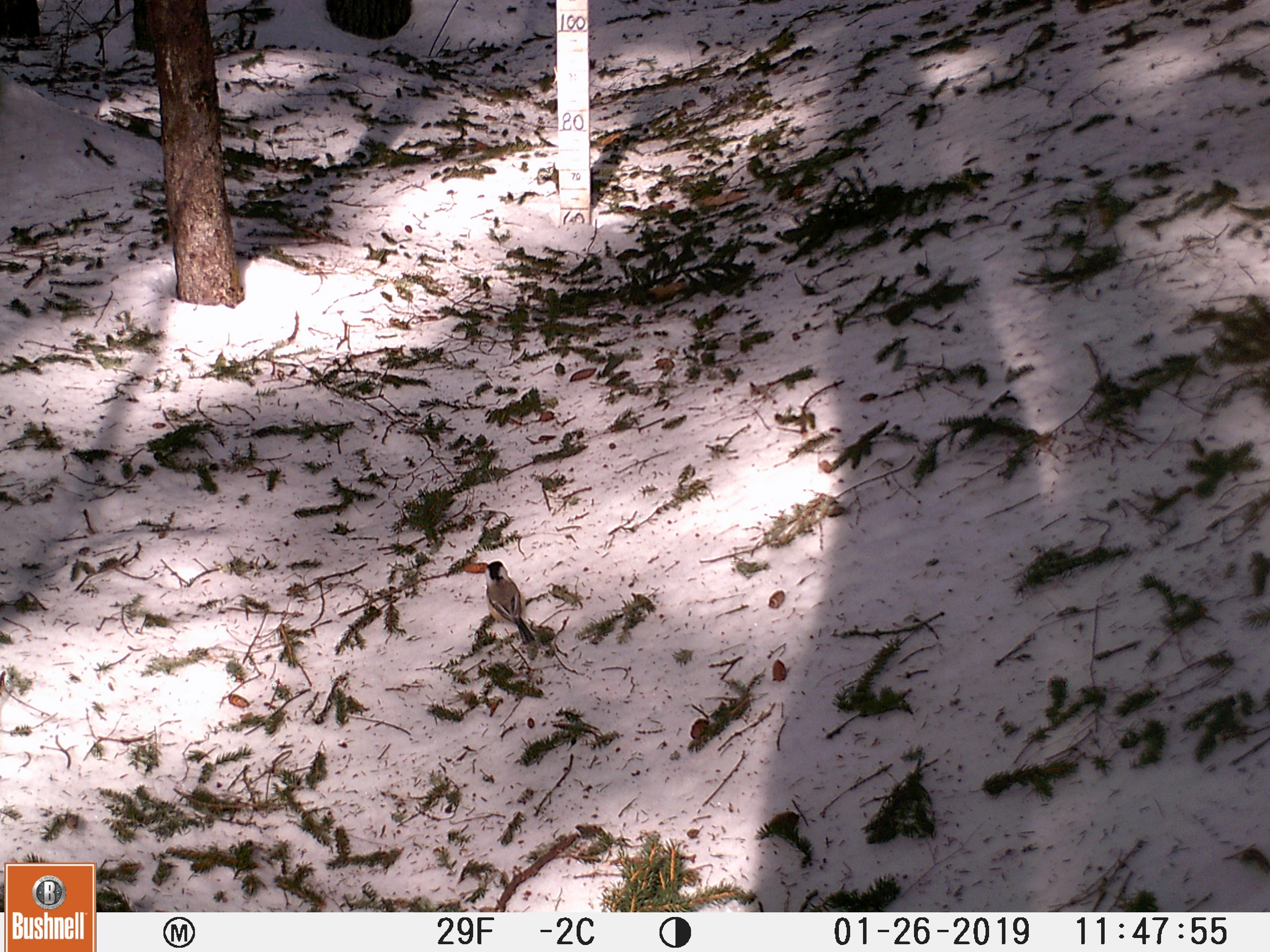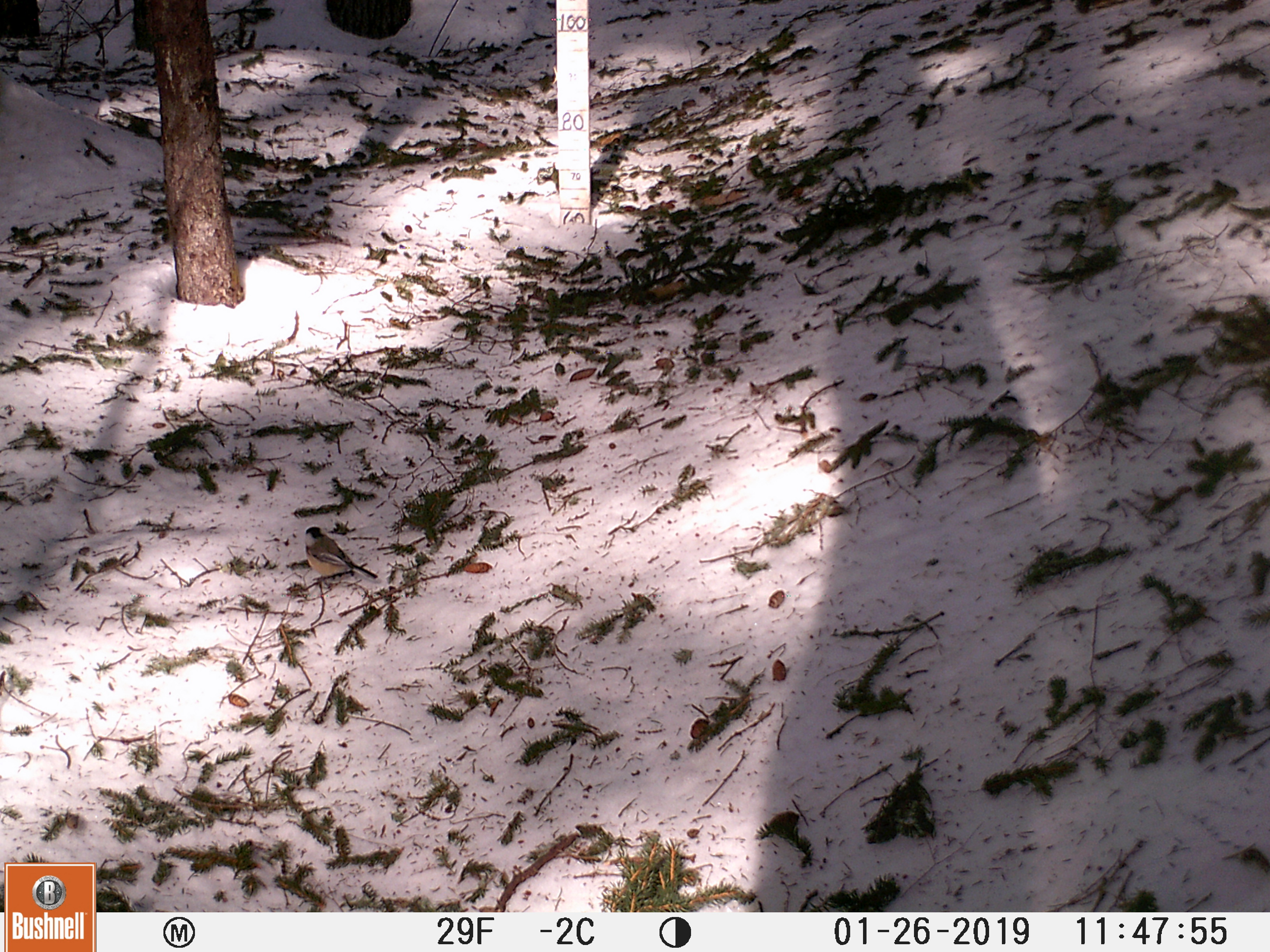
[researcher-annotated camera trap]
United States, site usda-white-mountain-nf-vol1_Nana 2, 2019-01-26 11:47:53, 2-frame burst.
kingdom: Animalia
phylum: Chordata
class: Aves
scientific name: Aves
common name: bird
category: bird sp.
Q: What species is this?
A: Bird sp. (bird) (Aves).